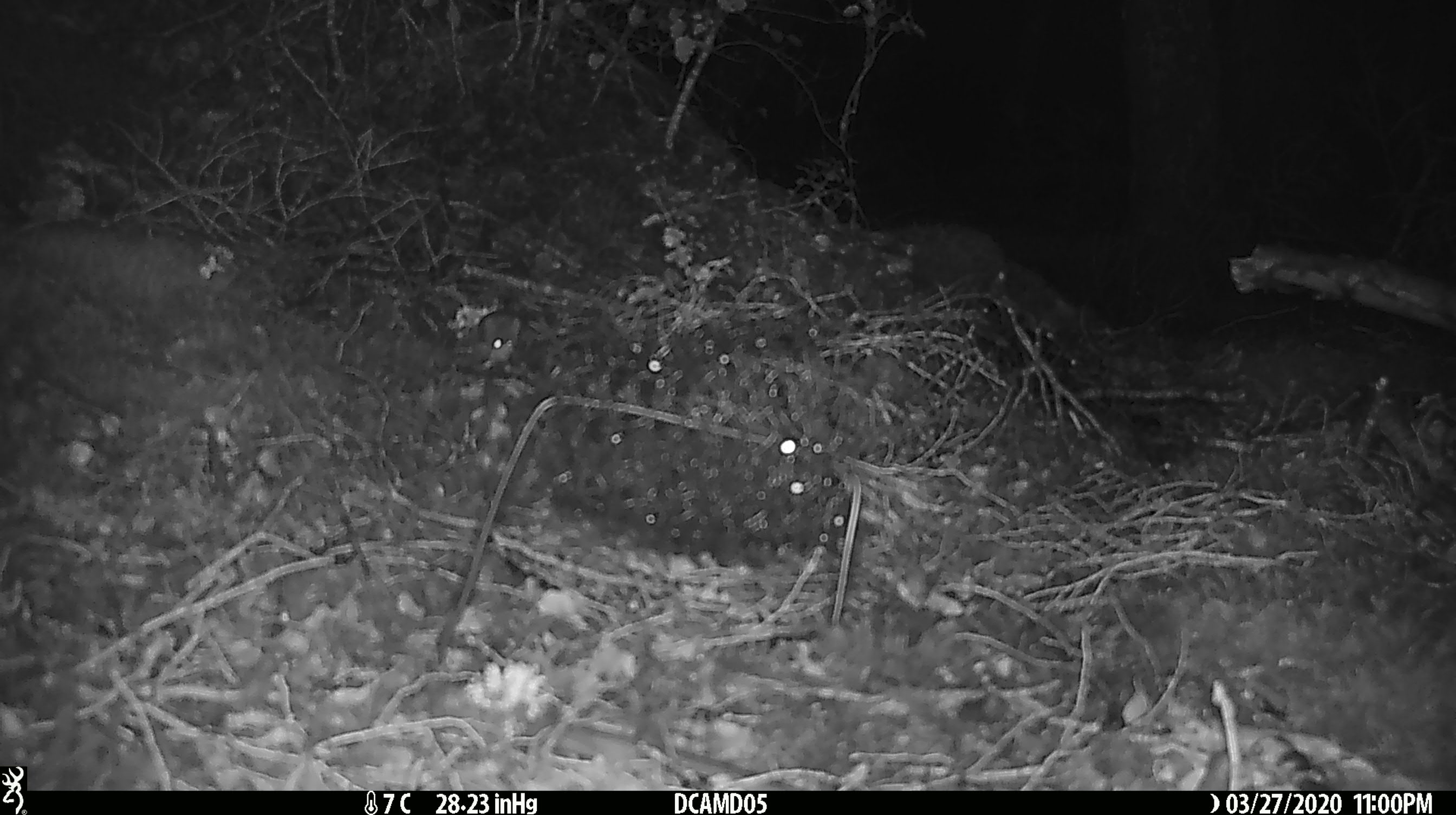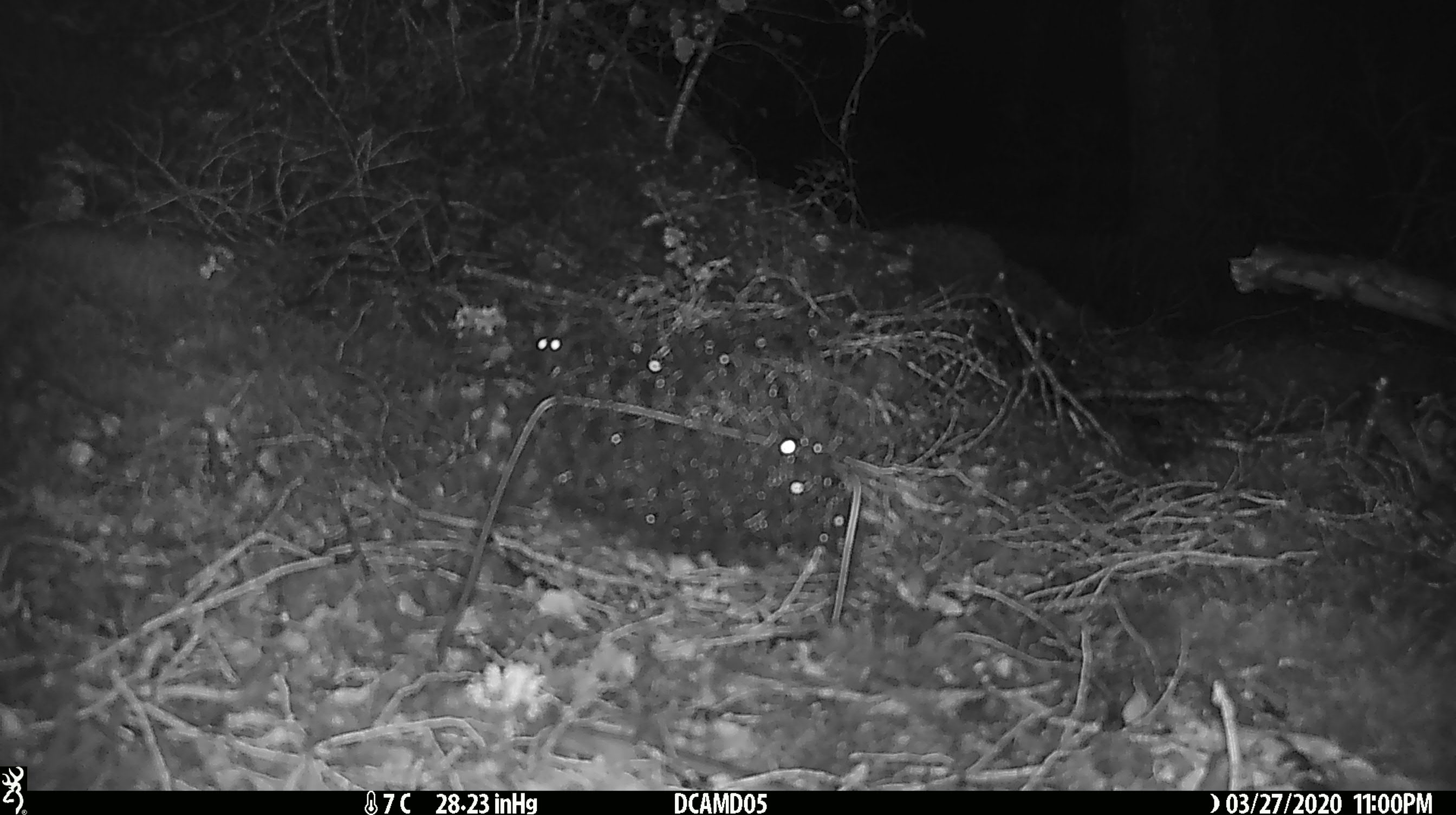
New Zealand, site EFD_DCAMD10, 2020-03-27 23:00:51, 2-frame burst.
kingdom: Animalia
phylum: Chordata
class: Mammalia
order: Rodentia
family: Muridae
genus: Mus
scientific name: Mus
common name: mouse